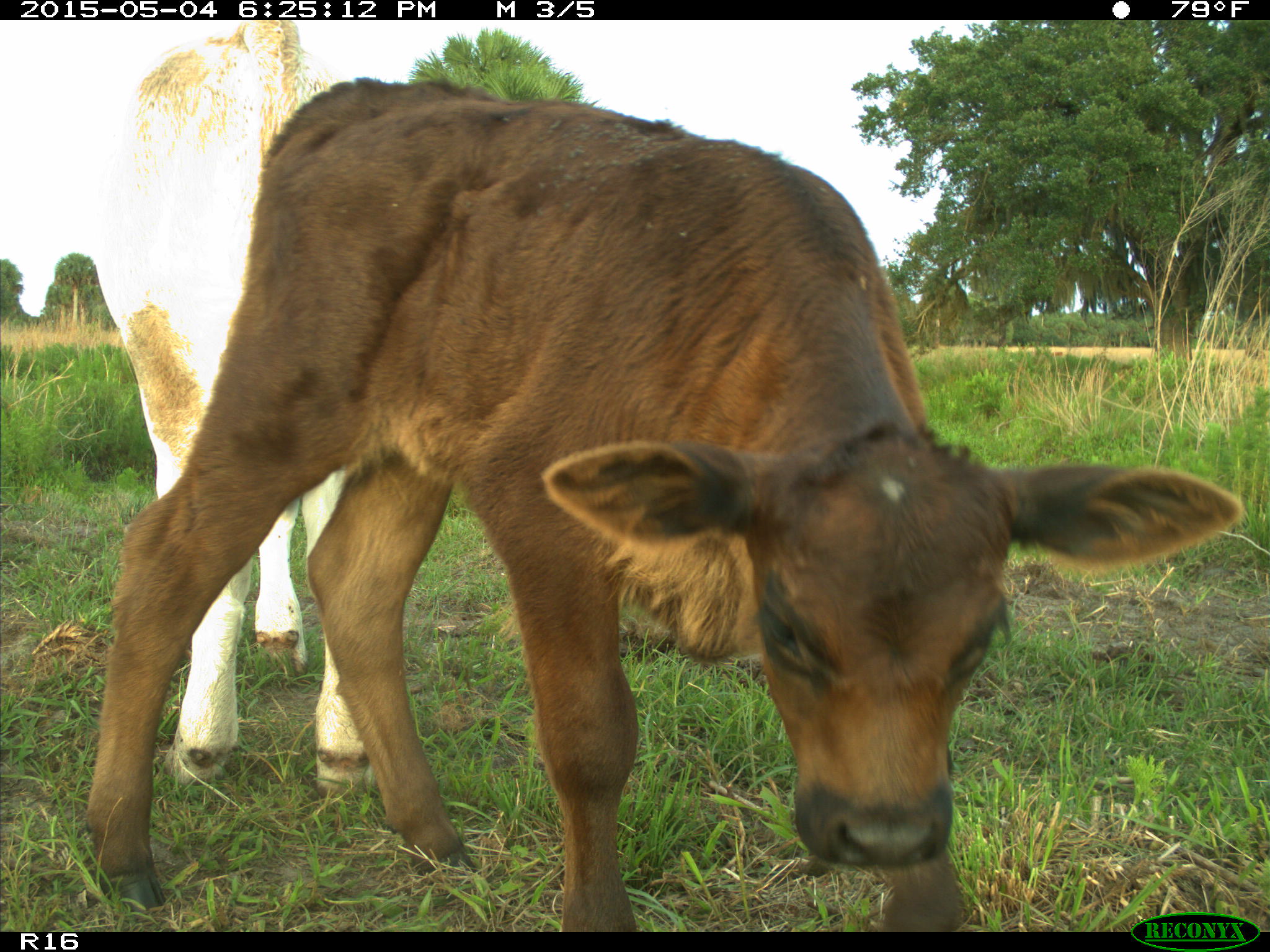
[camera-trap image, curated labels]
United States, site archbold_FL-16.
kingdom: Animalia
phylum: Chordata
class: Mammalia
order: Artiodactyla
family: Bovidae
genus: Bos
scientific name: Bos taurus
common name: domestic cow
Bos taurus (domestic cow).